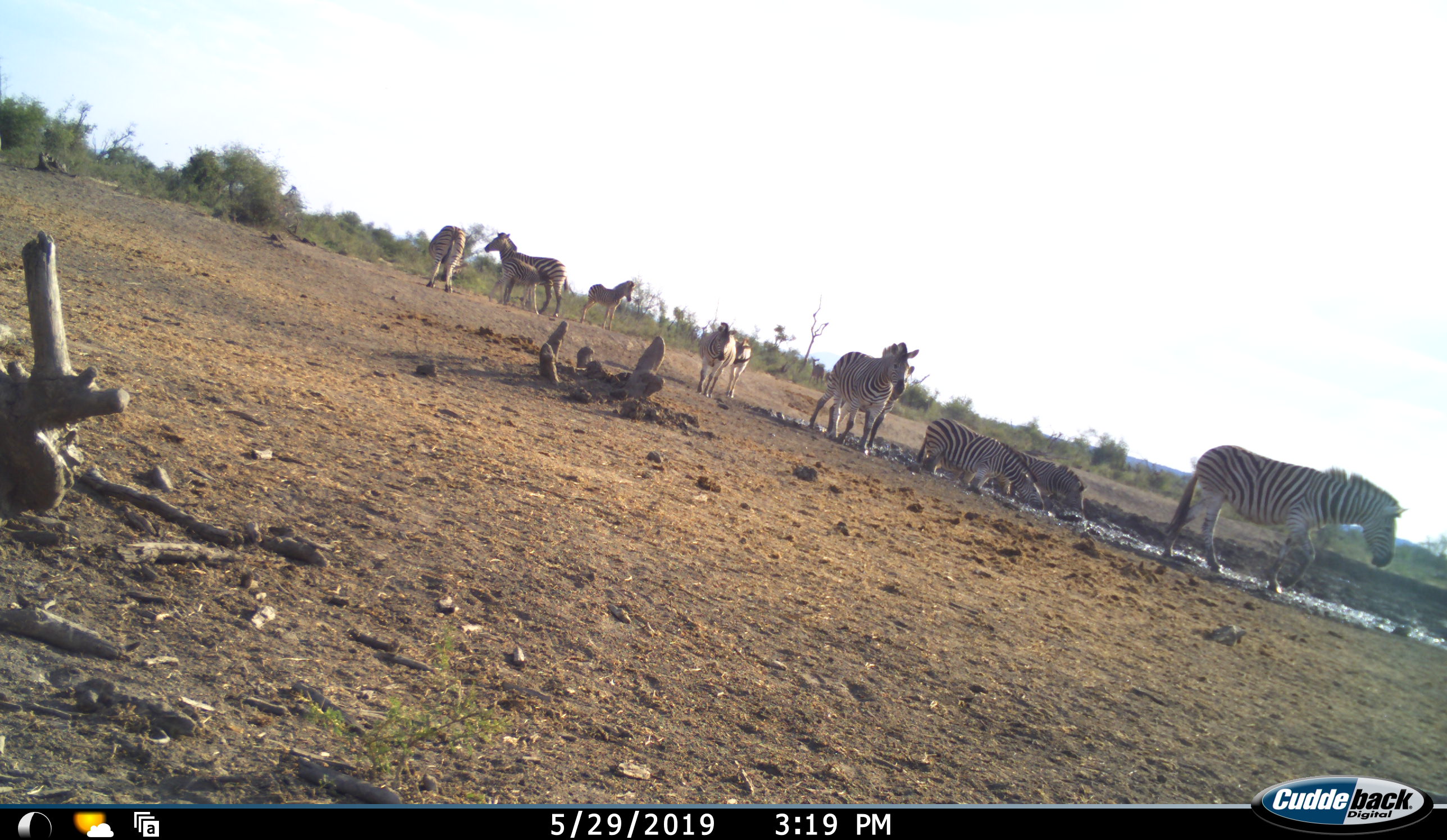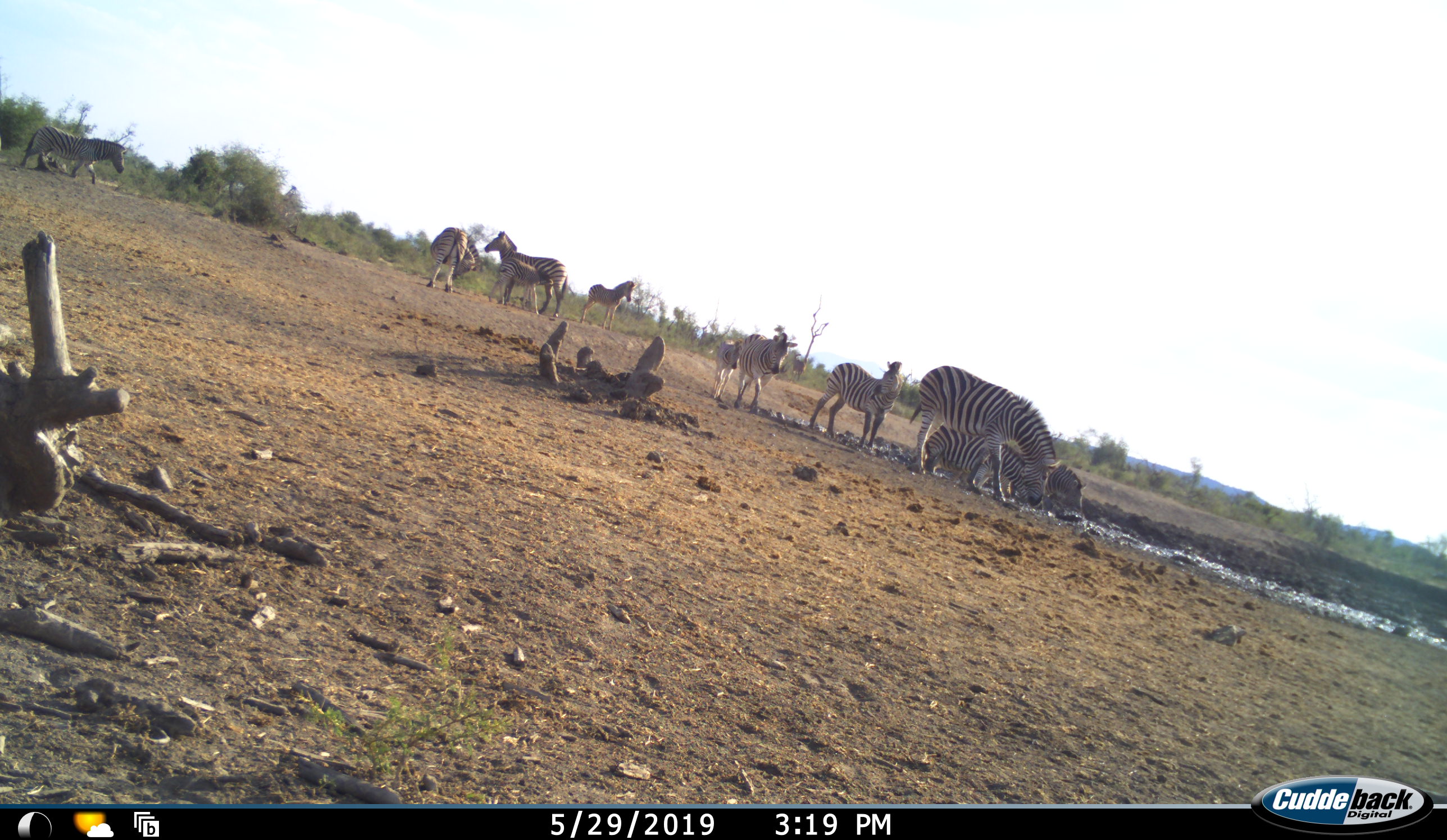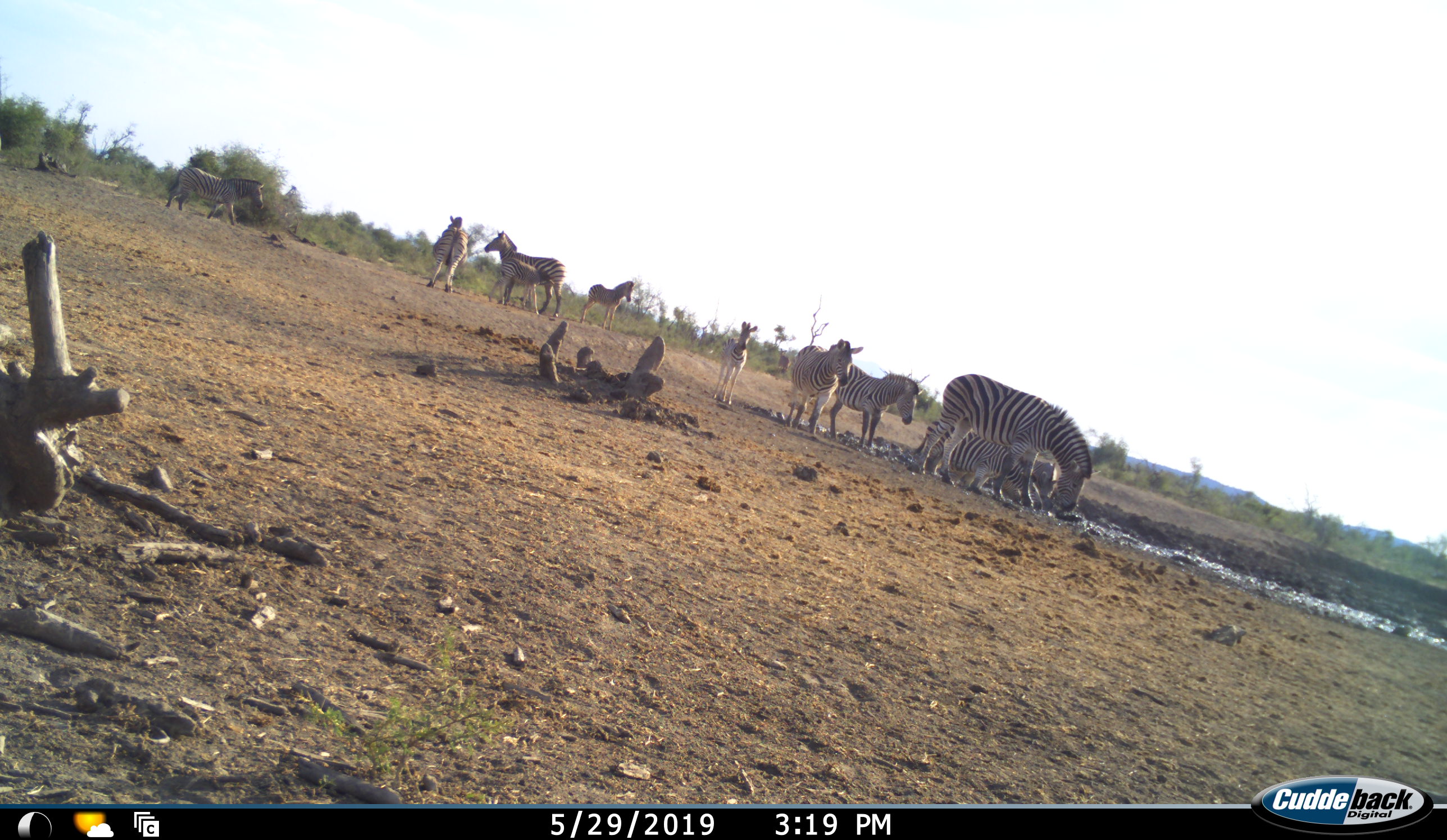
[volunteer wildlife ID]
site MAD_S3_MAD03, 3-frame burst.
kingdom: Animalia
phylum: Chordata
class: Mammalia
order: Perissodactyla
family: Equidae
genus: Equus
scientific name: Equus quagga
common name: plains zebra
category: zebraplains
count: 11-50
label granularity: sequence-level